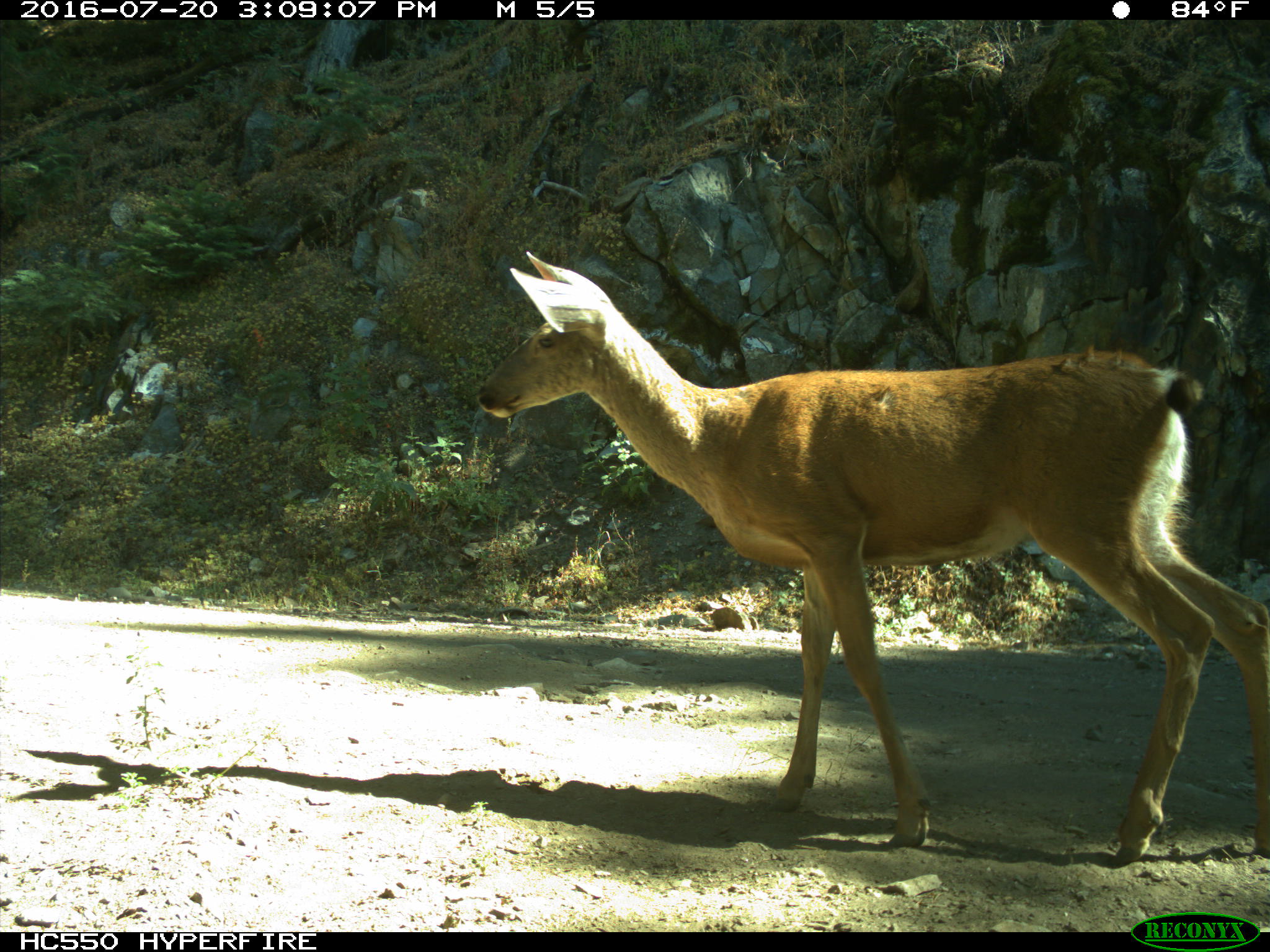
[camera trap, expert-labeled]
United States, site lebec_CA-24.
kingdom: Animalia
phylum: Chordata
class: Mammalia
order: Artiodactyla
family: Cervidae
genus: Odocoileus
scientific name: Odocoileus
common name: deer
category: unidentified deer